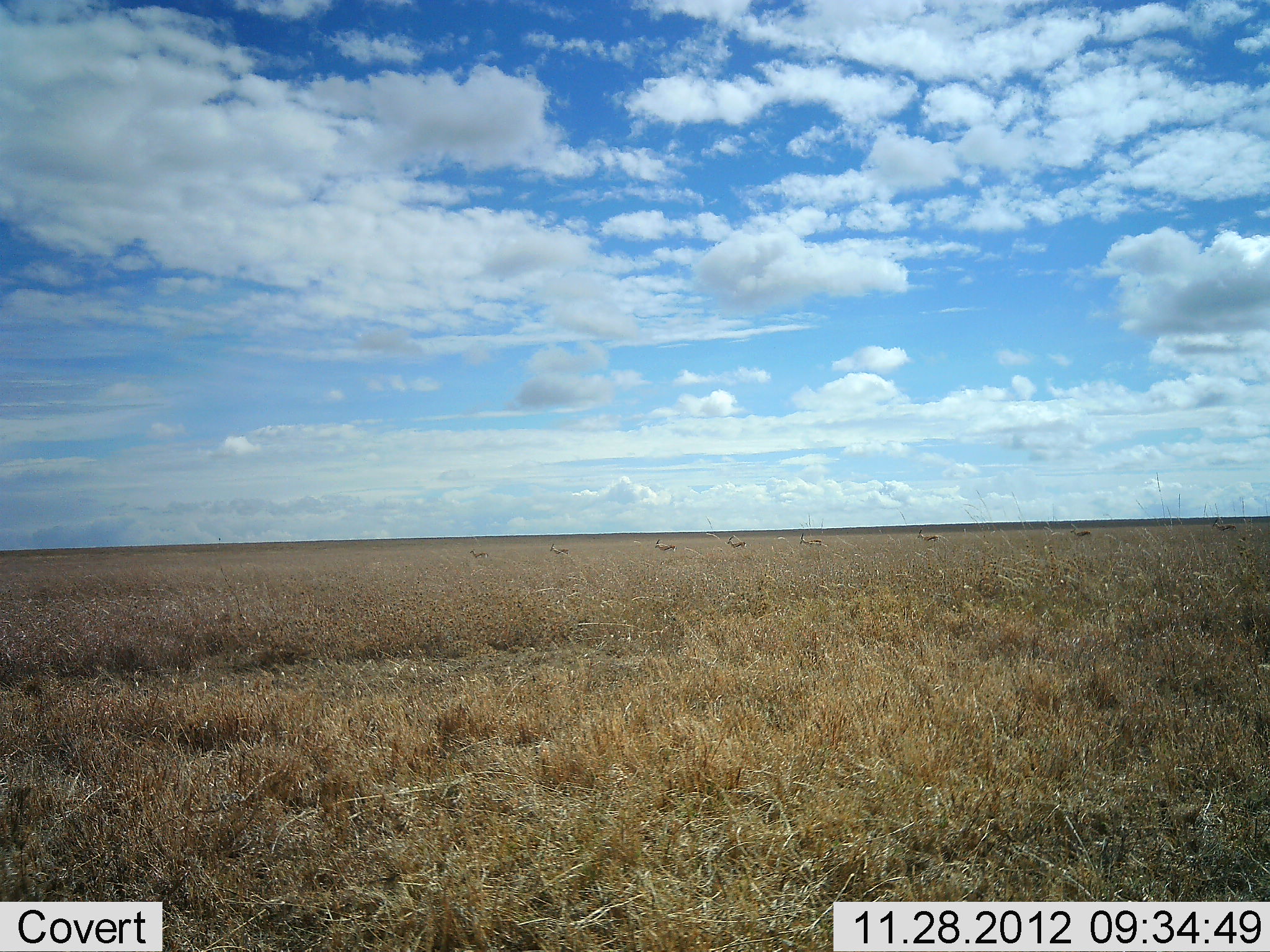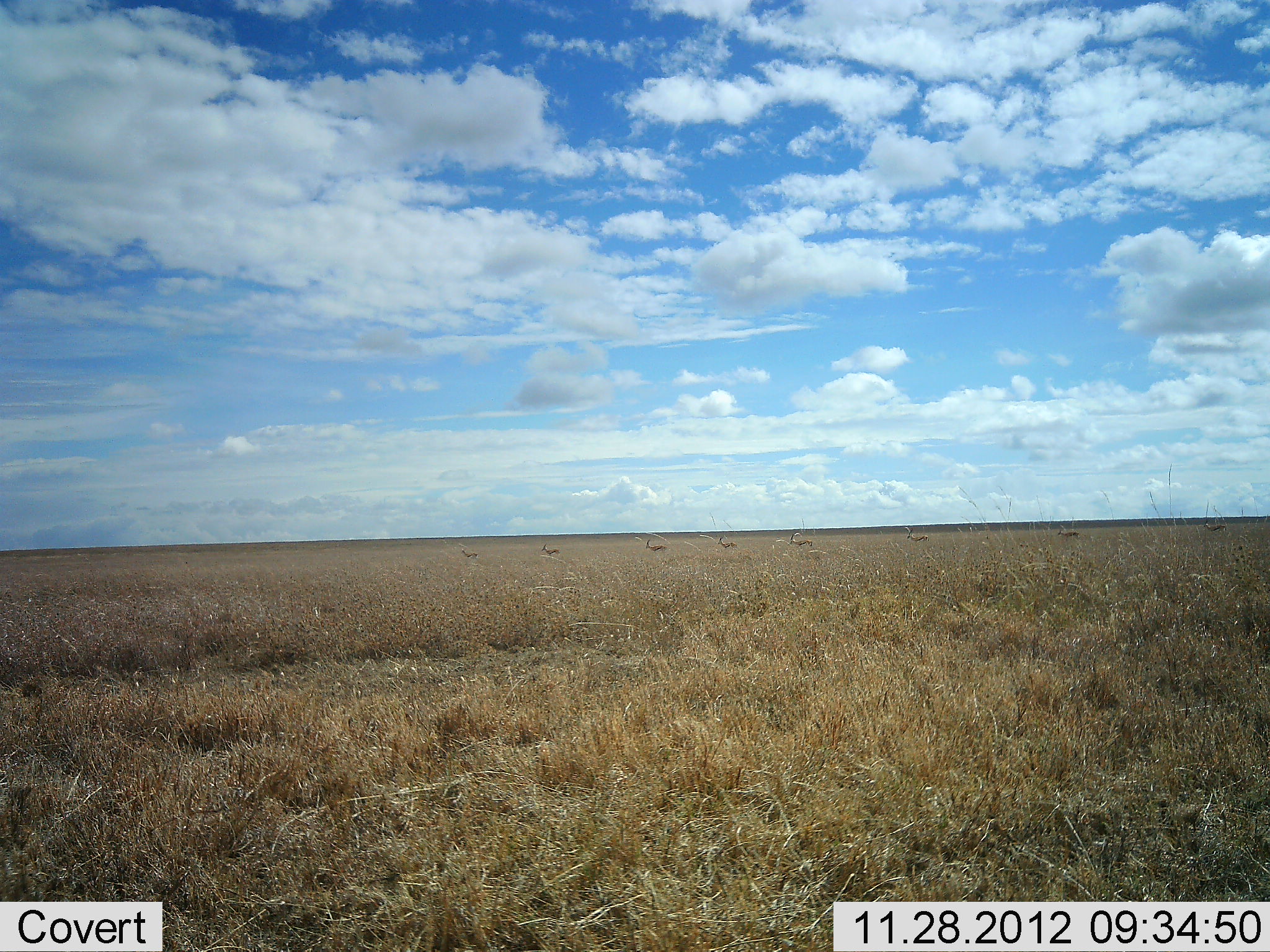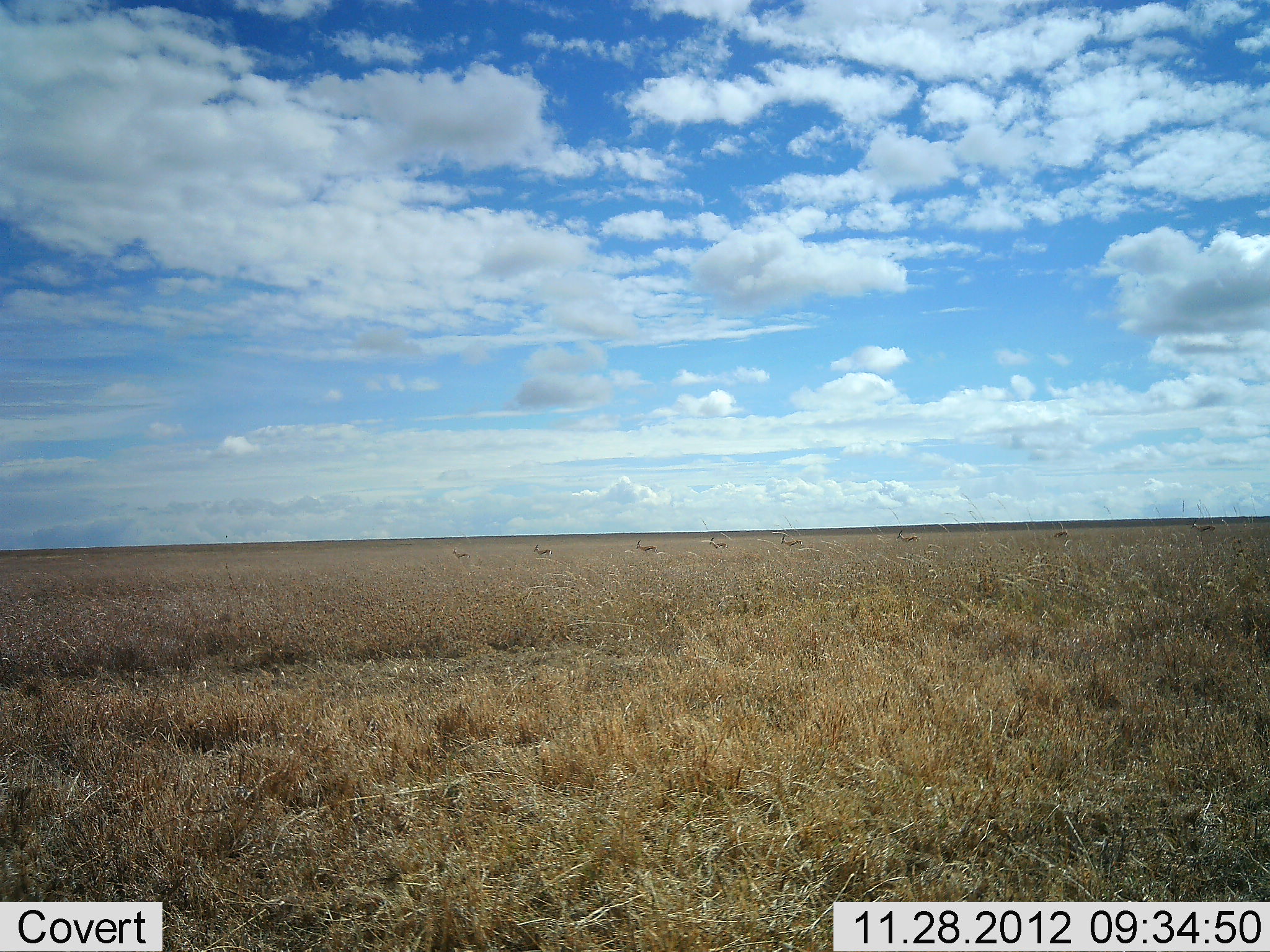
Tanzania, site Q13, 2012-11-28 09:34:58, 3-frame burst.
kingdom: Animalia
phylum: Chordata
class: Mammalia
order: Artiodactyla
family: Bovidae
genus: Nanger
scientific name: Nanger granti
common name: grant's gazelle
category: gazellegrants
Gazellegrants (grant's gazelle) (Nanger granti), count 8. Behavior (volunteer vote fractions): standing 0%, resting 0%, moving 100%, interacting 0%. Young present (vote fraction): 0%. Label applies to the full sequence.